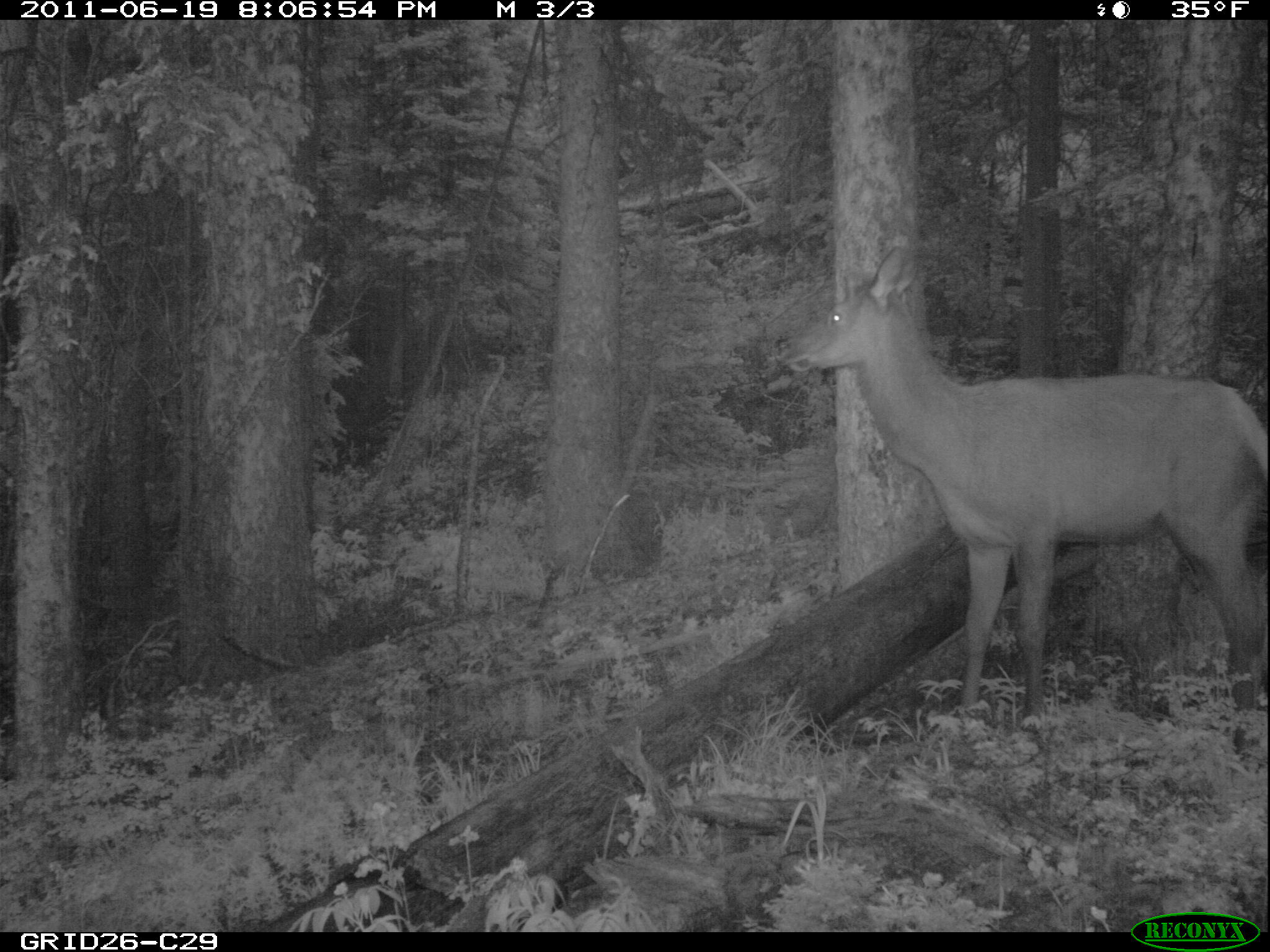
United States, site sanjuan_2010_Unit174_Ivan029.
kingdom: Animalia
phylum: Chordata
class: Mammalia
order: Artiodactyla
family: Cervidae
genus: Cervus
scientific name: Cervus elaphus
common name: red deer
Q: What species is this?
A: Cervus elaphus (red deer).